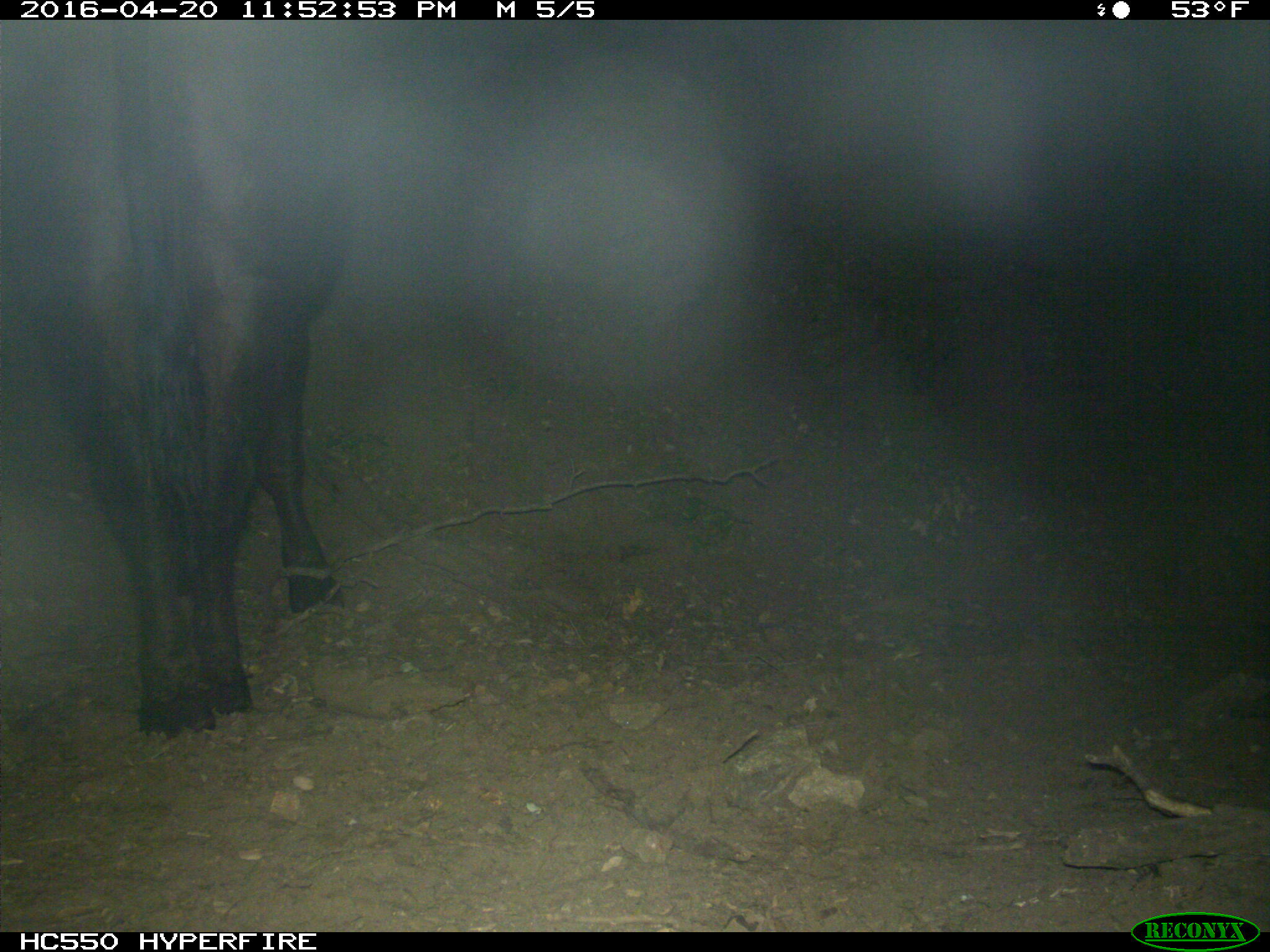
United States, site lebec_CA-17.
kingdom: Animalia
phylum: Chordata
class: Mammalia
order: Artiodactyla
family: Bovidae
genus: Bos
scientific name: Bos taurus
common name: domestic cow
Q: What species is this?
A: Bos taurus (domestic cow).